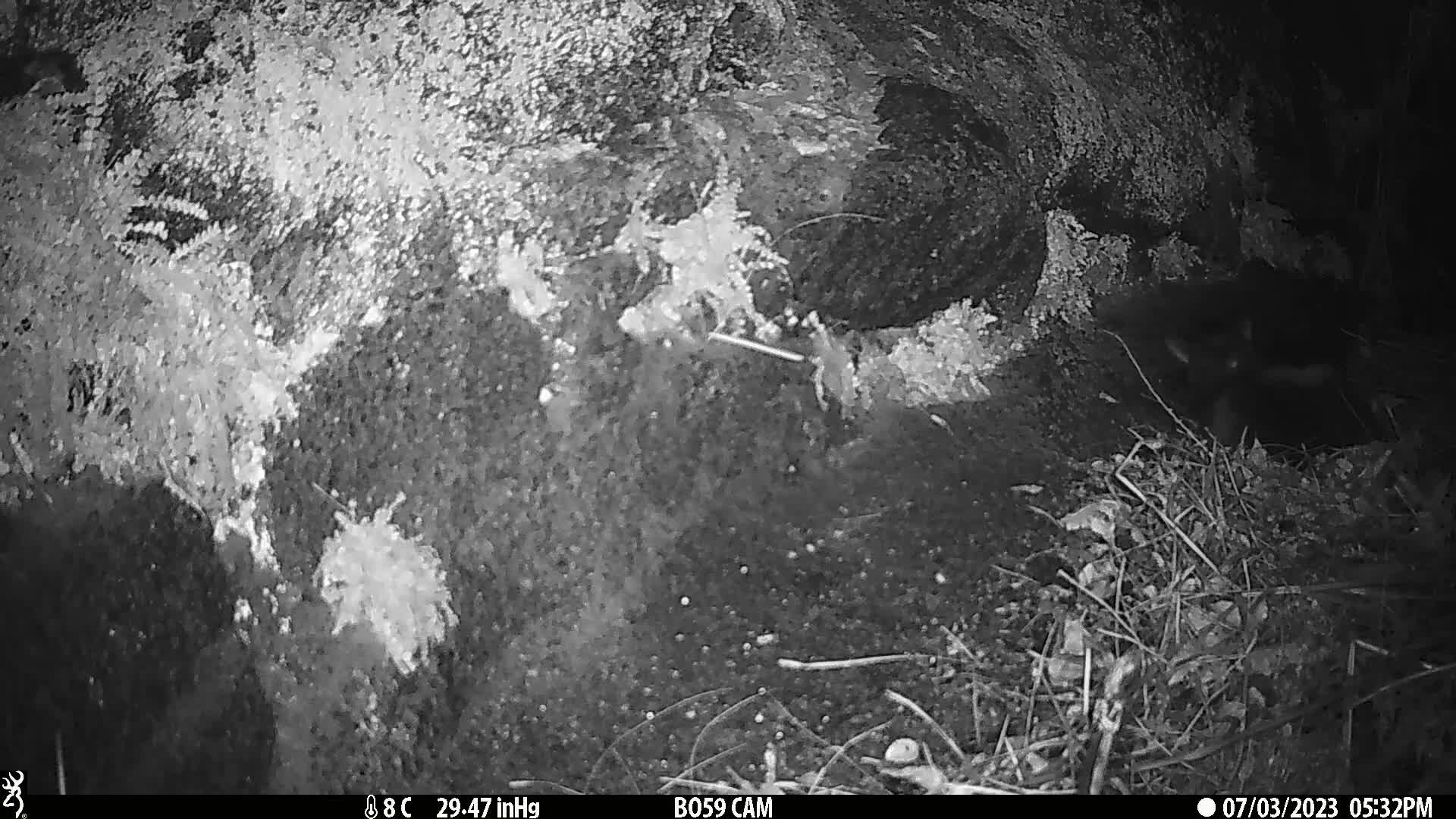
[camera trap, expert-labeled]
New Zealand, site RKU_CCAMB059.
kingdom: Animalia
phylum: Chordata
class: Mammalia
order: Carnivora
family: Felidae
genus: Felis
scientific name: Felis catus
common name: domestic cat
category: cat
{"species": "cat (domestic cat) (Felis catus)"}